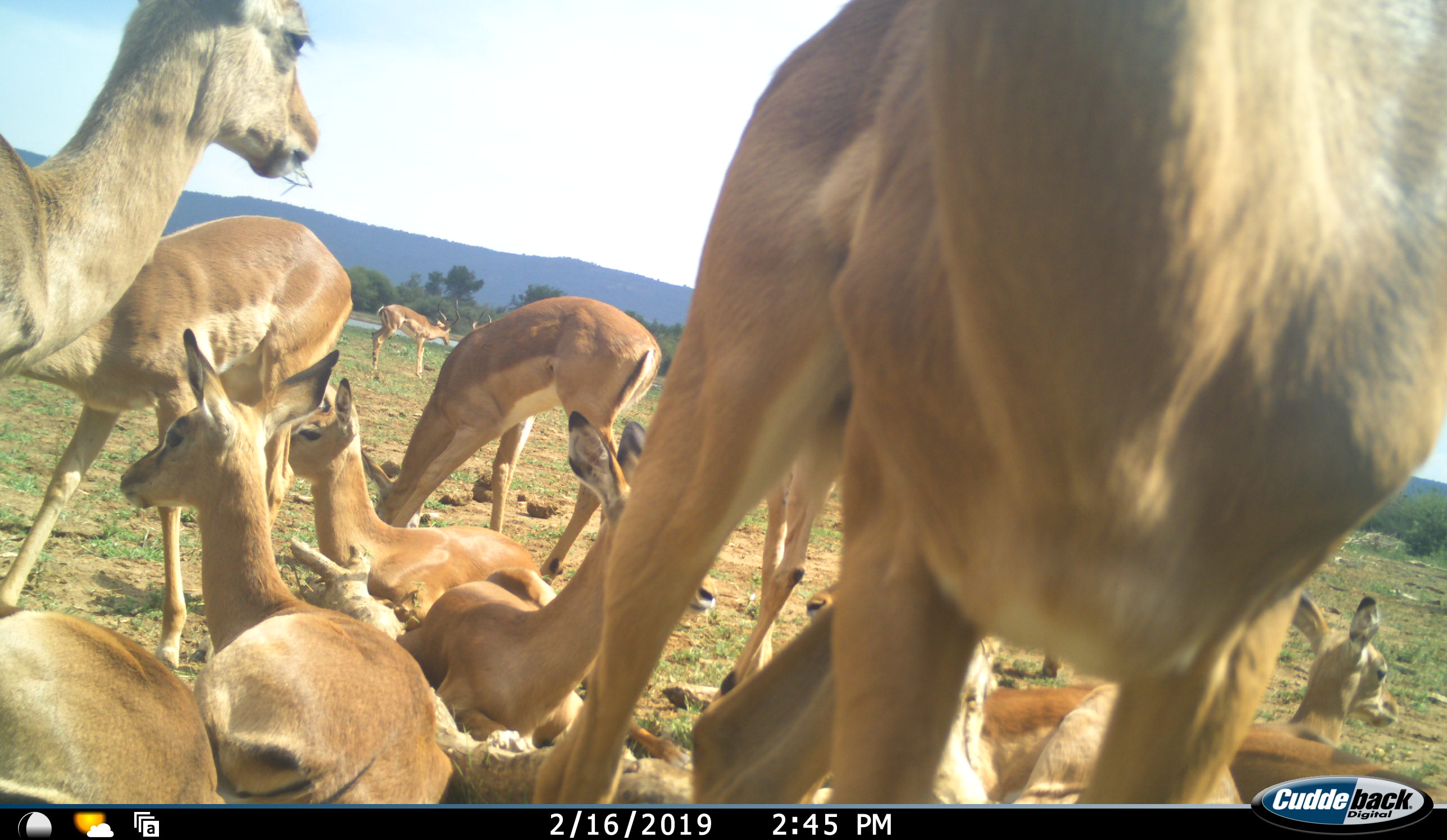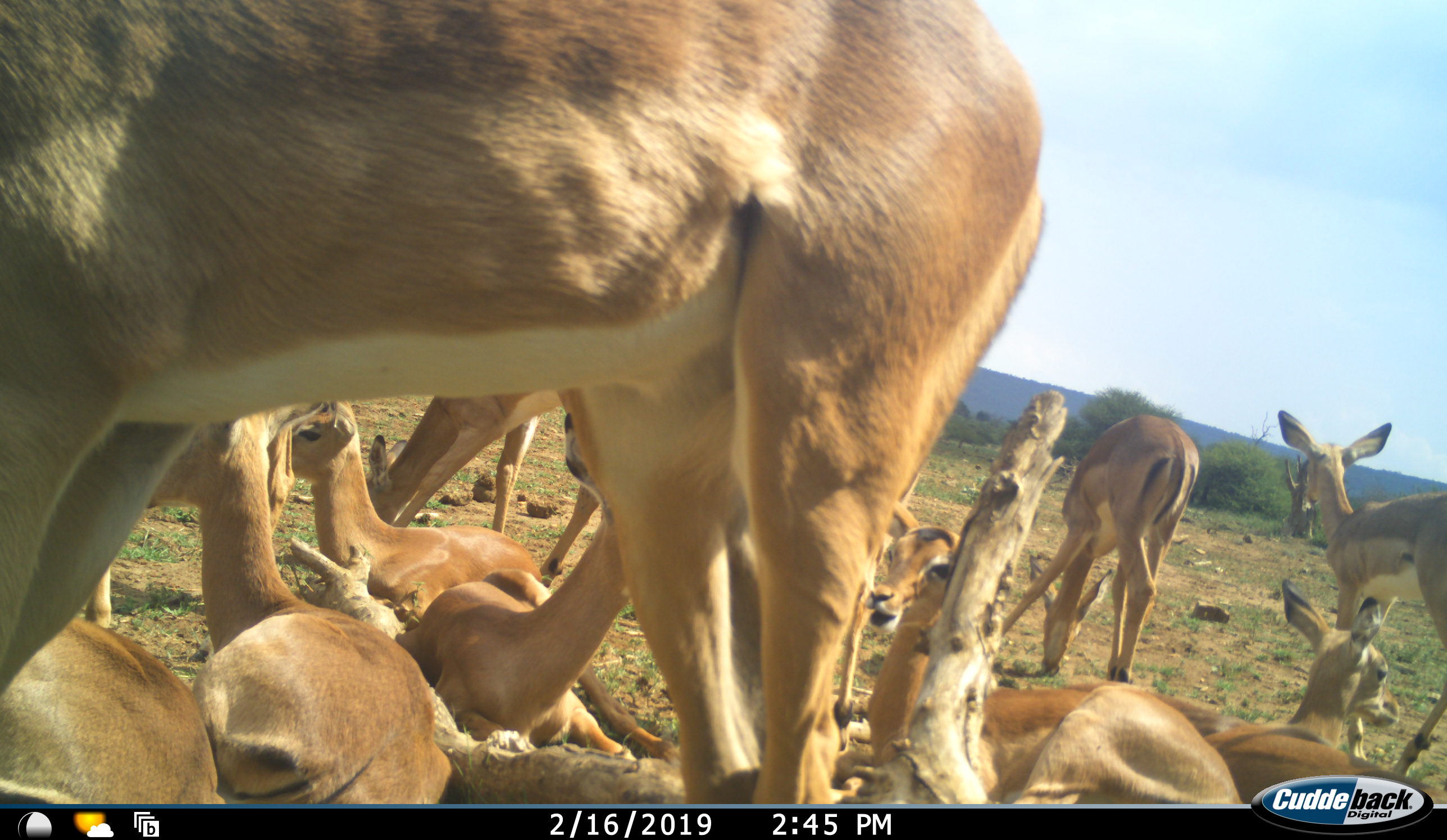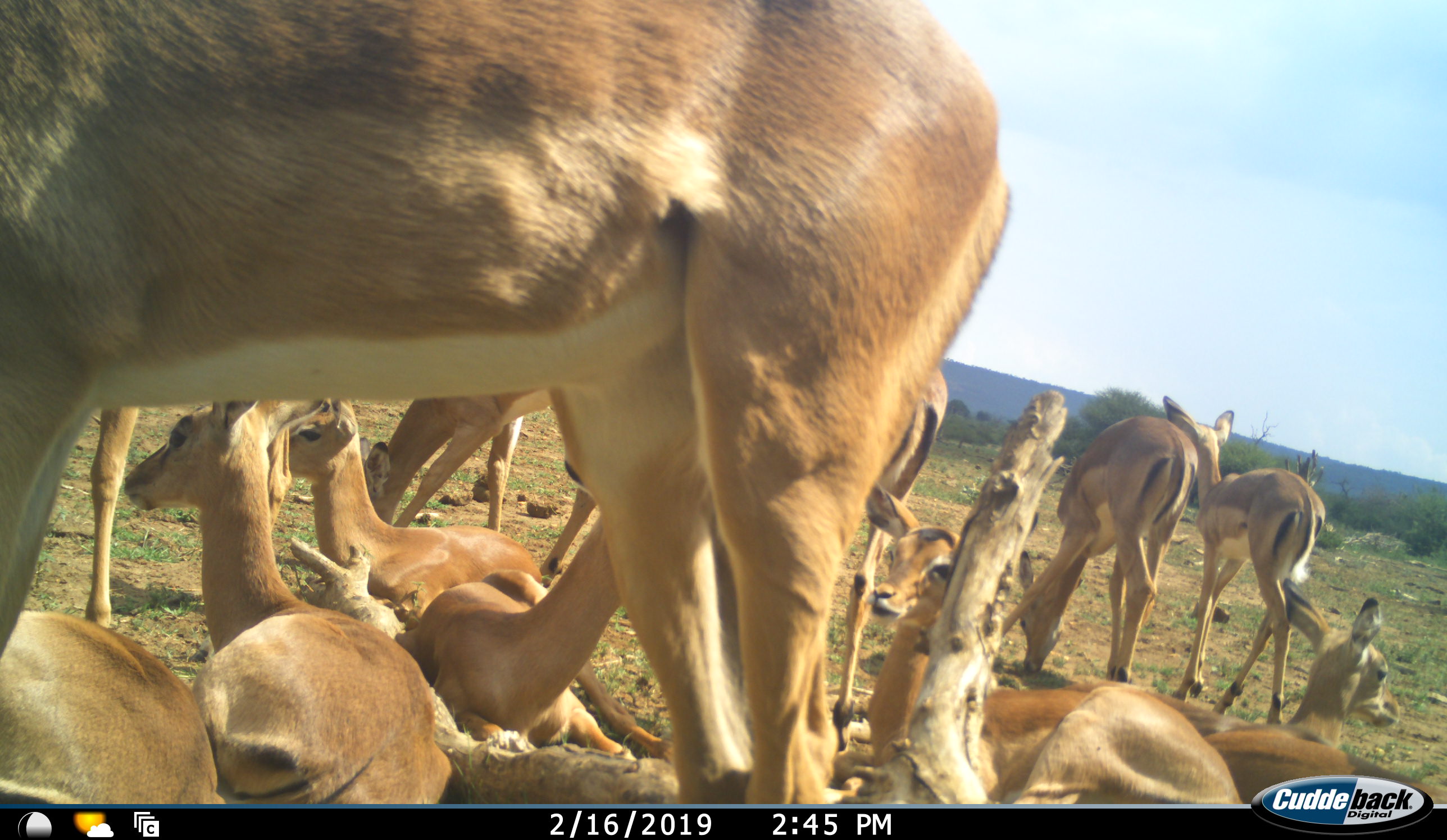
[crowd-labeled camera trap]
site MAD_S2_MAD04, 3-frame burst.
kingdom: Animalia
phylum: Chordata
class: Mammalia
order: Artiodactyla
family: Bovidae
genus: Aepyceros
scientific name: Aepyceros melampus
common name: impala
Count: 11-50.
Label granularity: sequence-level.